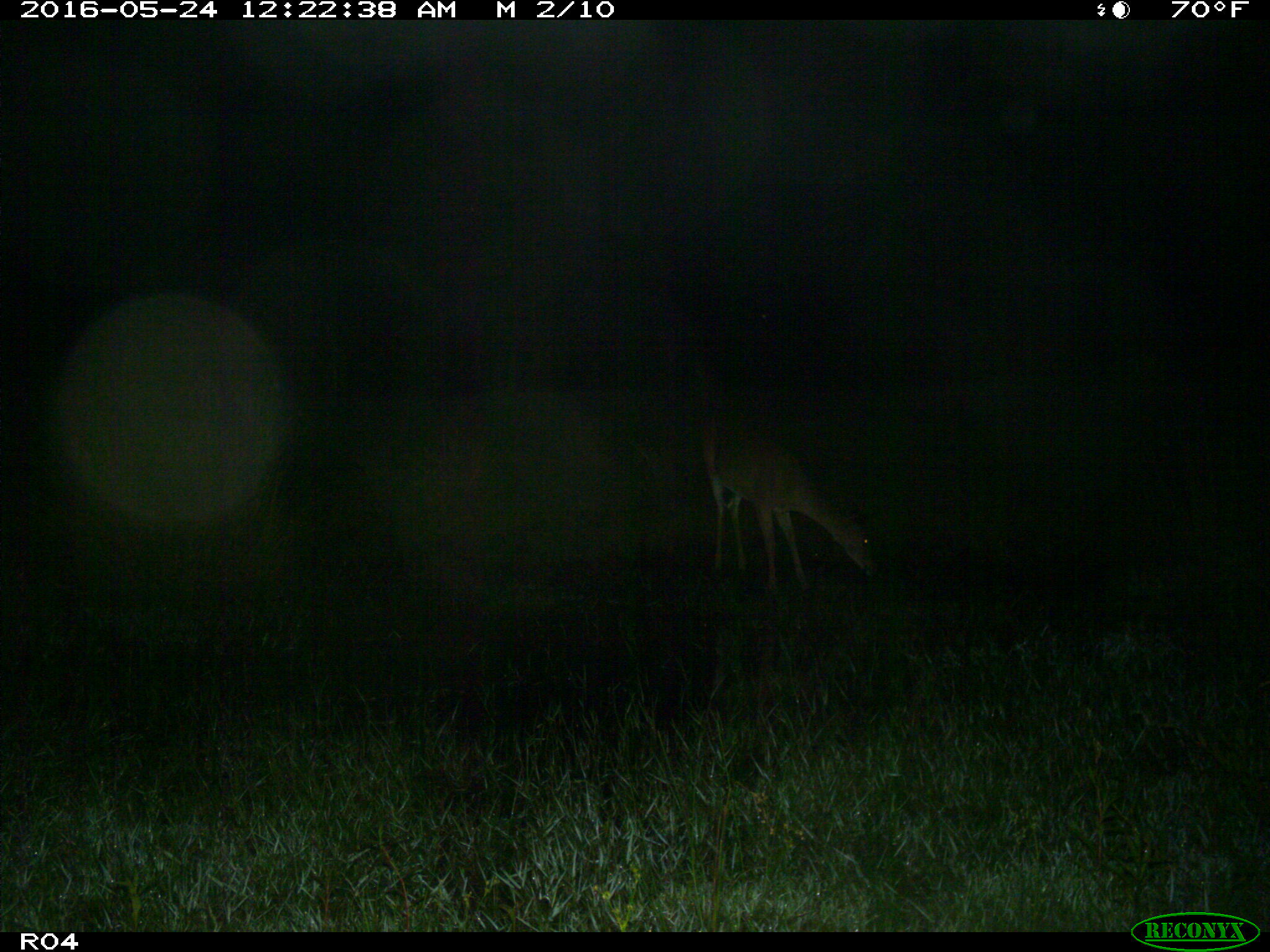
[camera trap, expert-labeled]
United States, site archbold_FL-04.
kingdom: Animalia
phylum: Chordata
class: Mammalia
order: Artiodactyla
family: Cervidae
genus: Odocoileus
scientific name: Odocoileus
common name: deer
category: unidentified deer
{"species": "unidentified deer (deer) (Odocoileus)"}